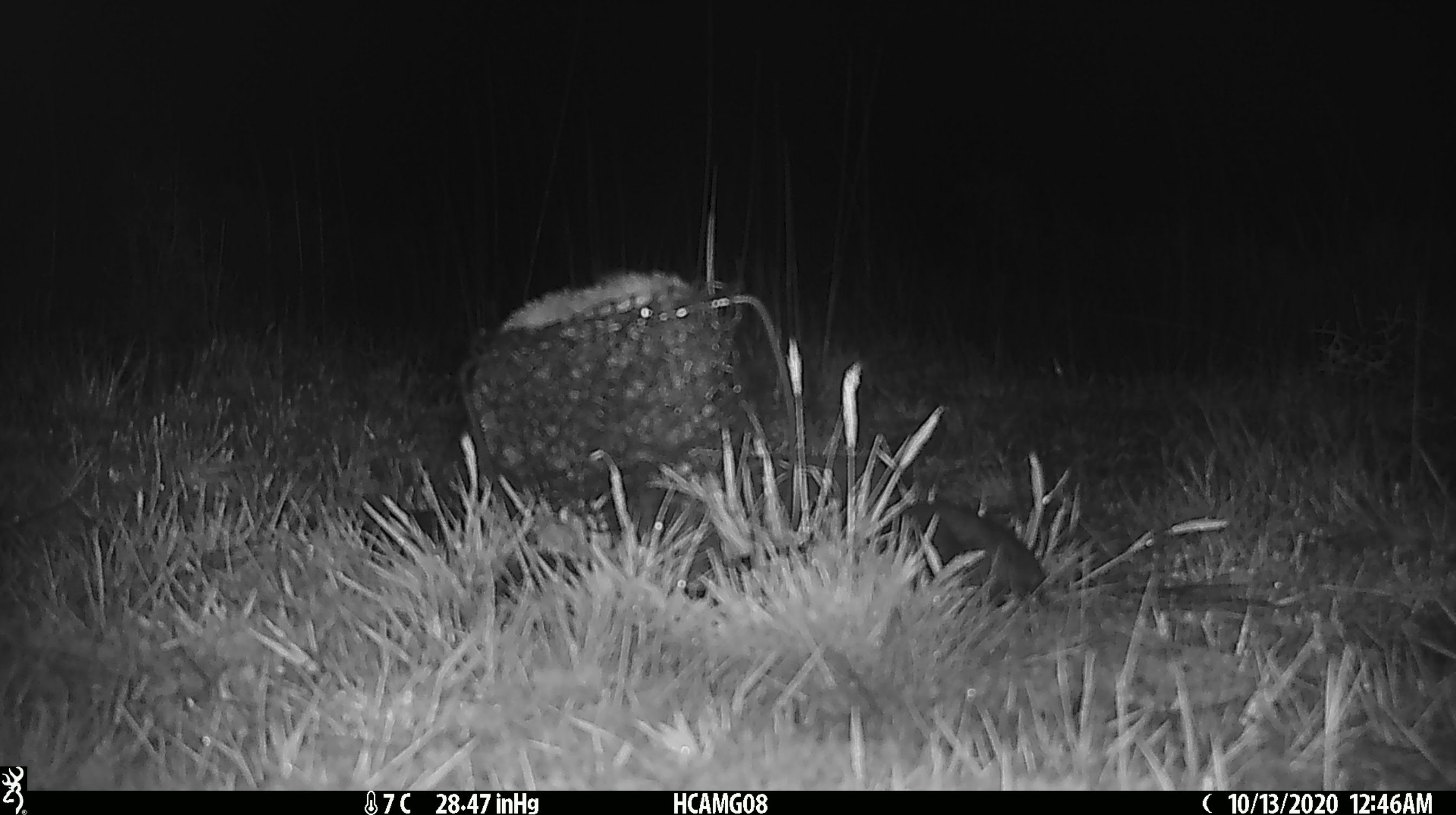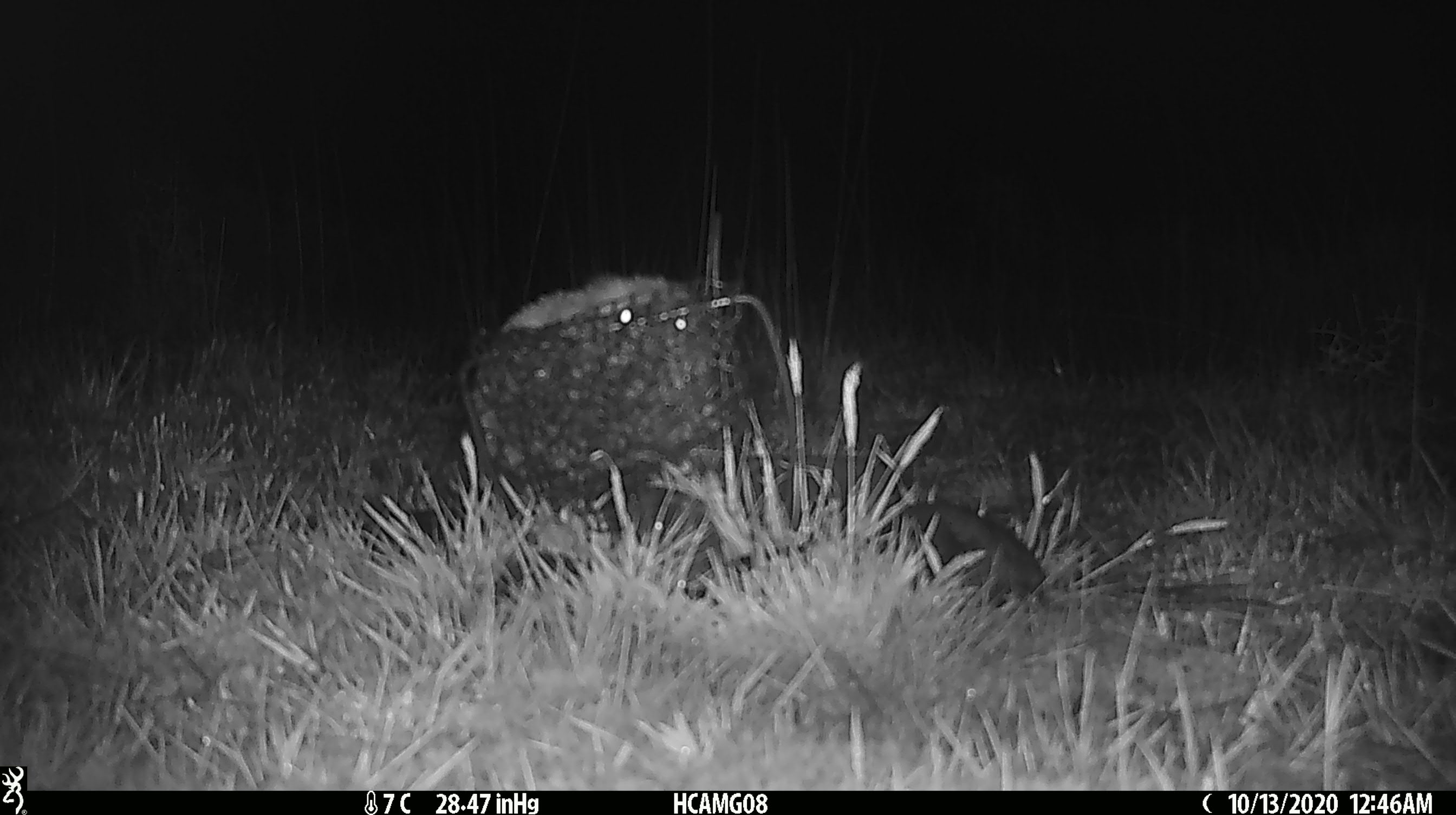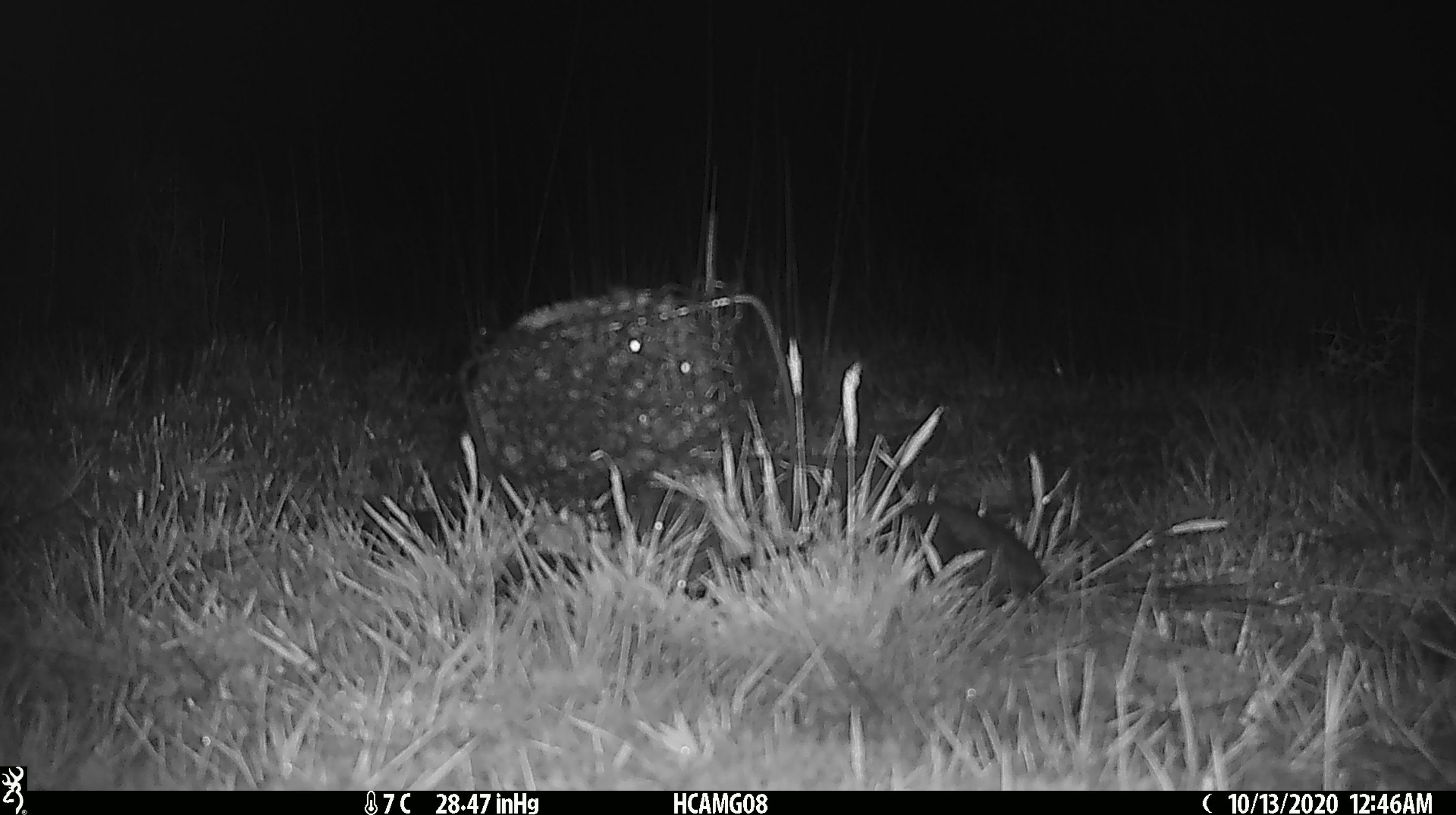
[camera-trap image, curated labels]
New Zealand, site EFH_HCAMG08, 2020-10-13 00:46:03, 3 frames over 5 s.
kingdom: Animalia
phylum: Chordata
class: Mammalia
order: Eulipotyphla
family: Erinaceidae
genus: Erinaceus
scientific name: Erinaceus europaeus europaeus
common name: european hedgehog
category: hedgehog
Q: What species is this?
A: Hedgehog (european hedgehog) (Erinaceus europaeus europaeus).